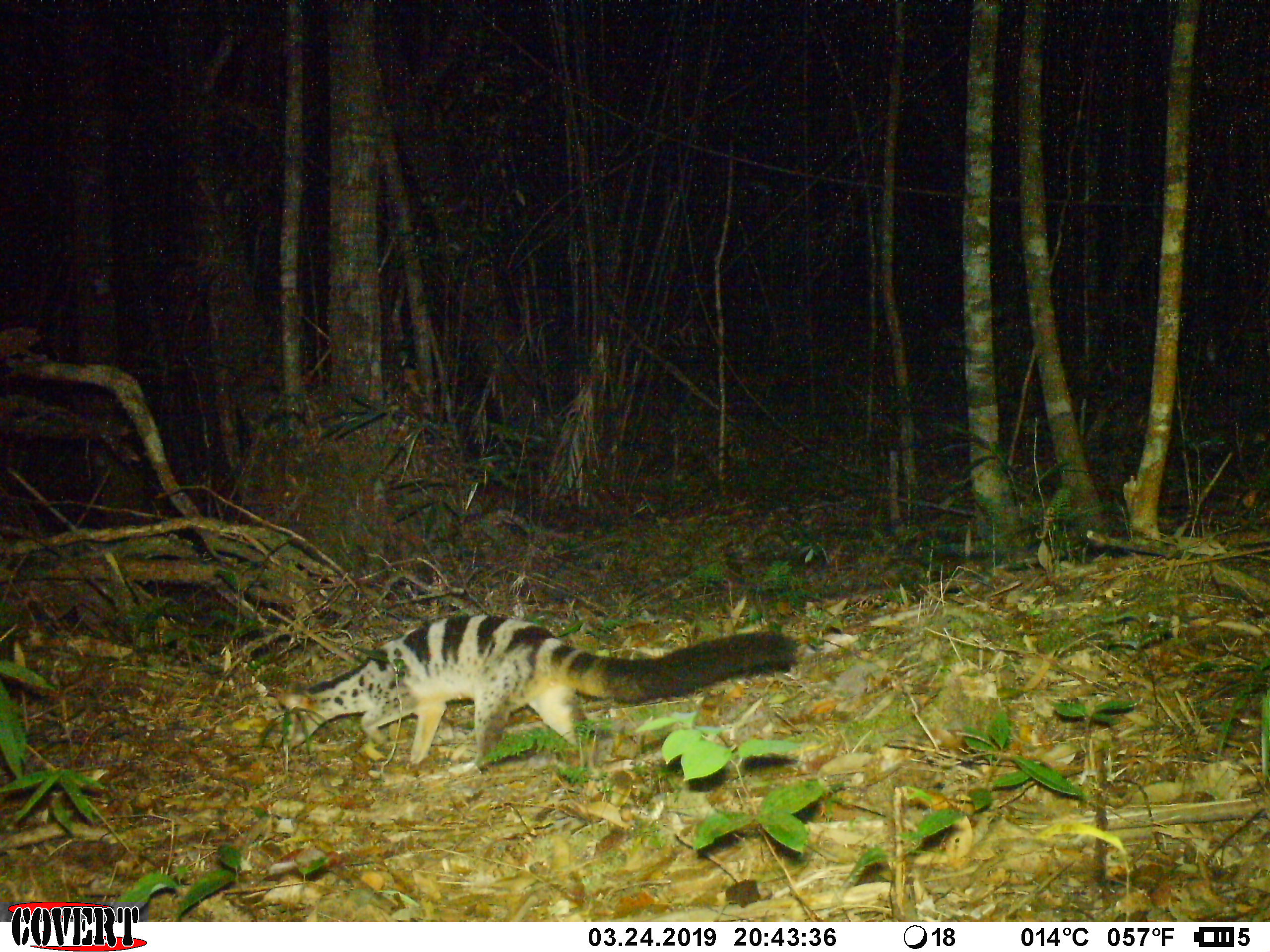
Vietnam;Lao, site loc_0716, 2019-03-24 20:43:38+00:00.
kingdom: Animalia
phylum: Chordata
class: Mammalia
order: Carnivora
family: Viverridae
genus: Chrotogale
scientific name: Chrotogale owstoni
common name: owston's civet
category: owstons civet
Owstons civet (owston's civet) (Chrotogale owstoni). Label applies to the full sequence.